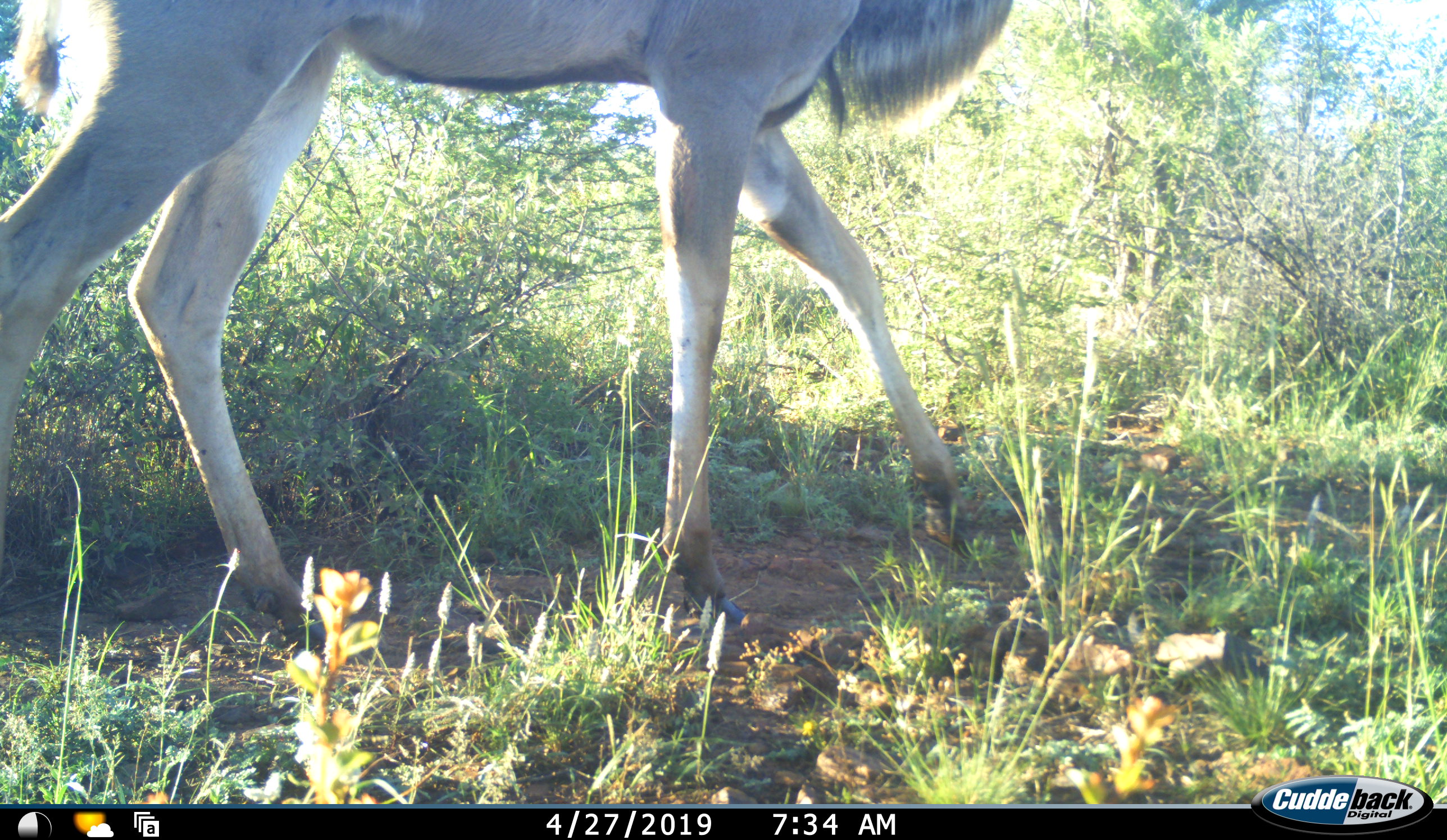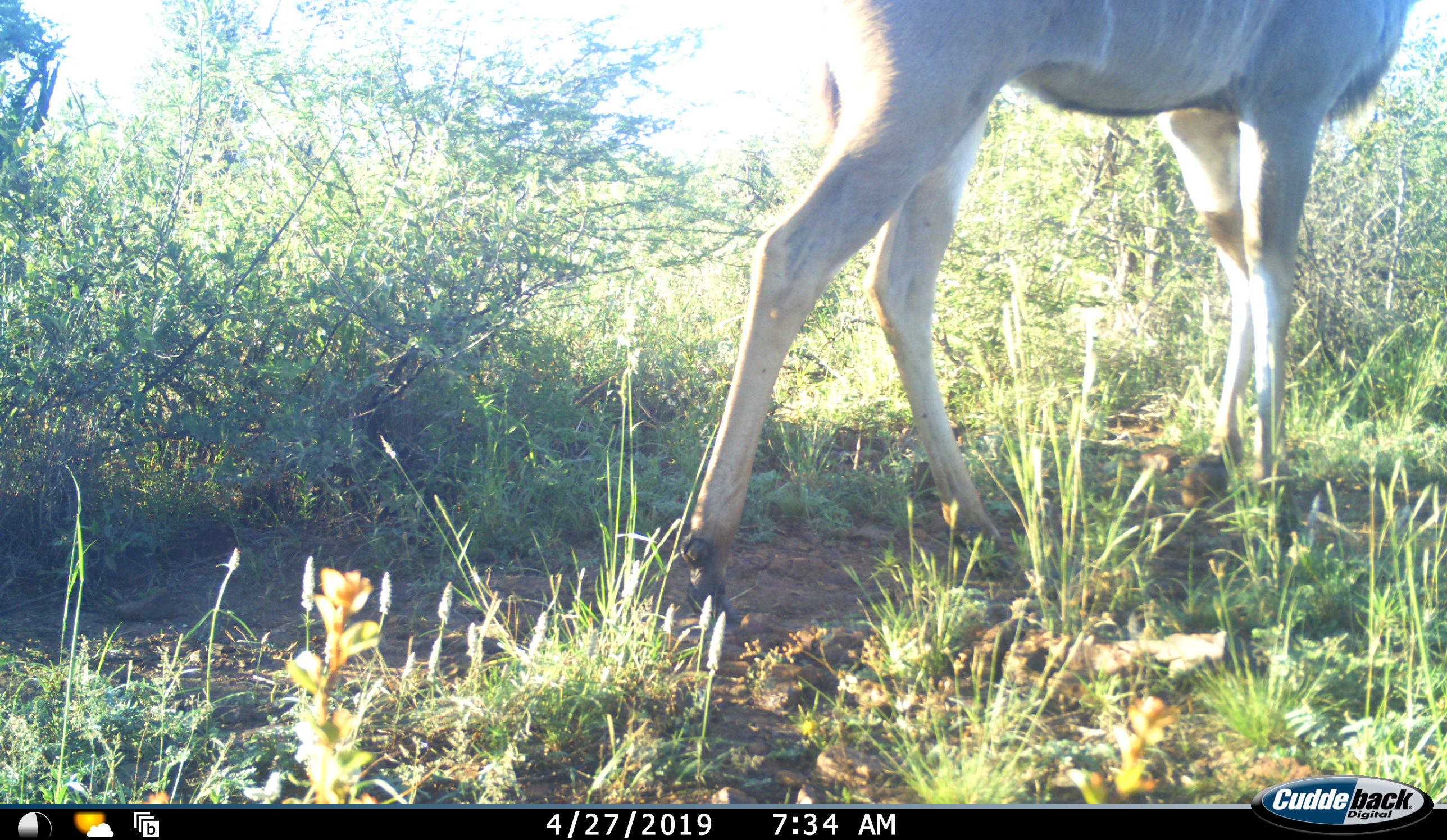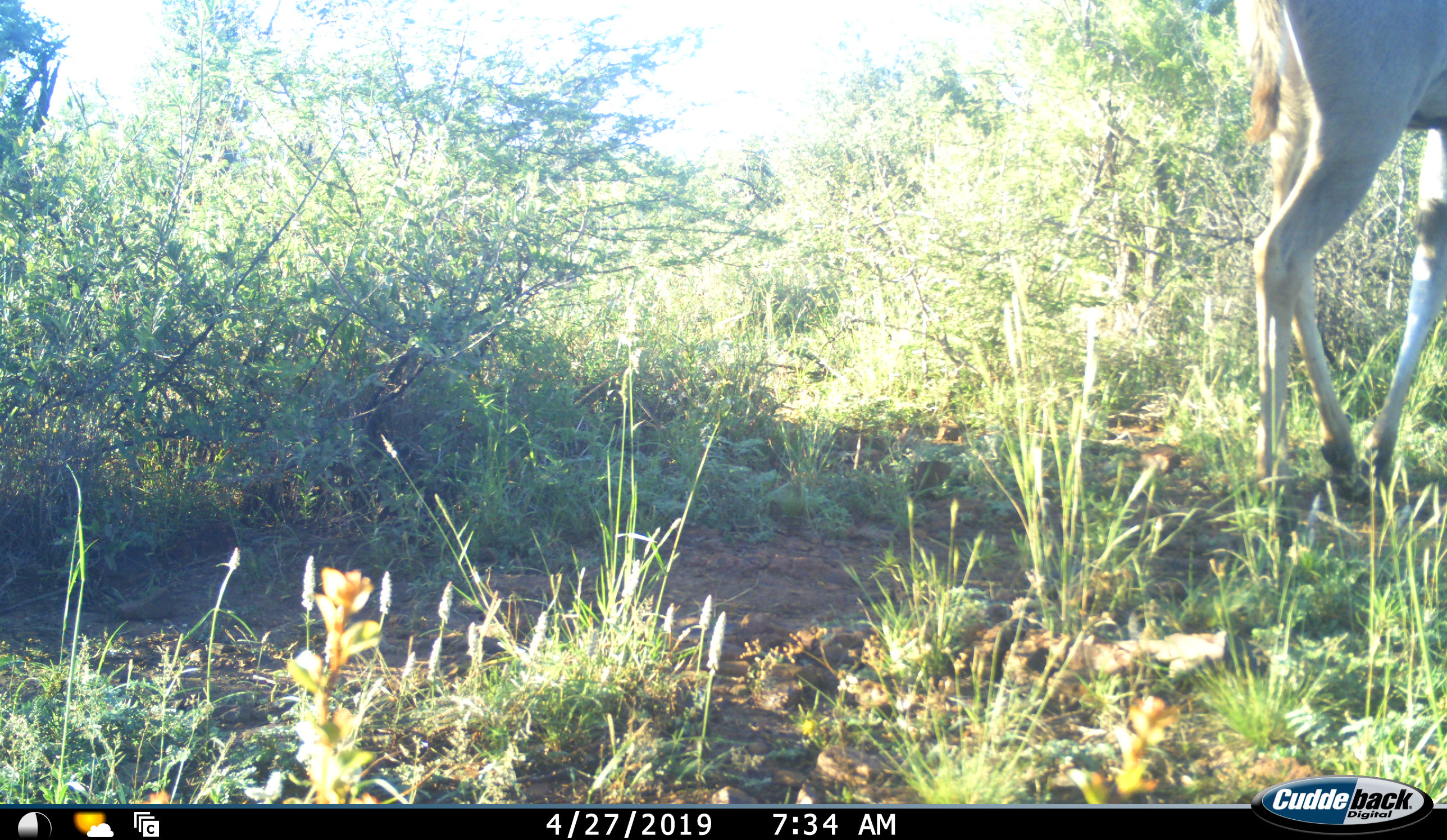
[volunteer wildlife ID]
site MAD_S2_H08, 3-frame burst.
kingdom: Animalia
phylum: Chordata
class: Mammalia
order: Artiodactyla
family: Bovidae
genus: Tragelaphus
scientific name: Tragelaphus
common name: kudu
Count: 1.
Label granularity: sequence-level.